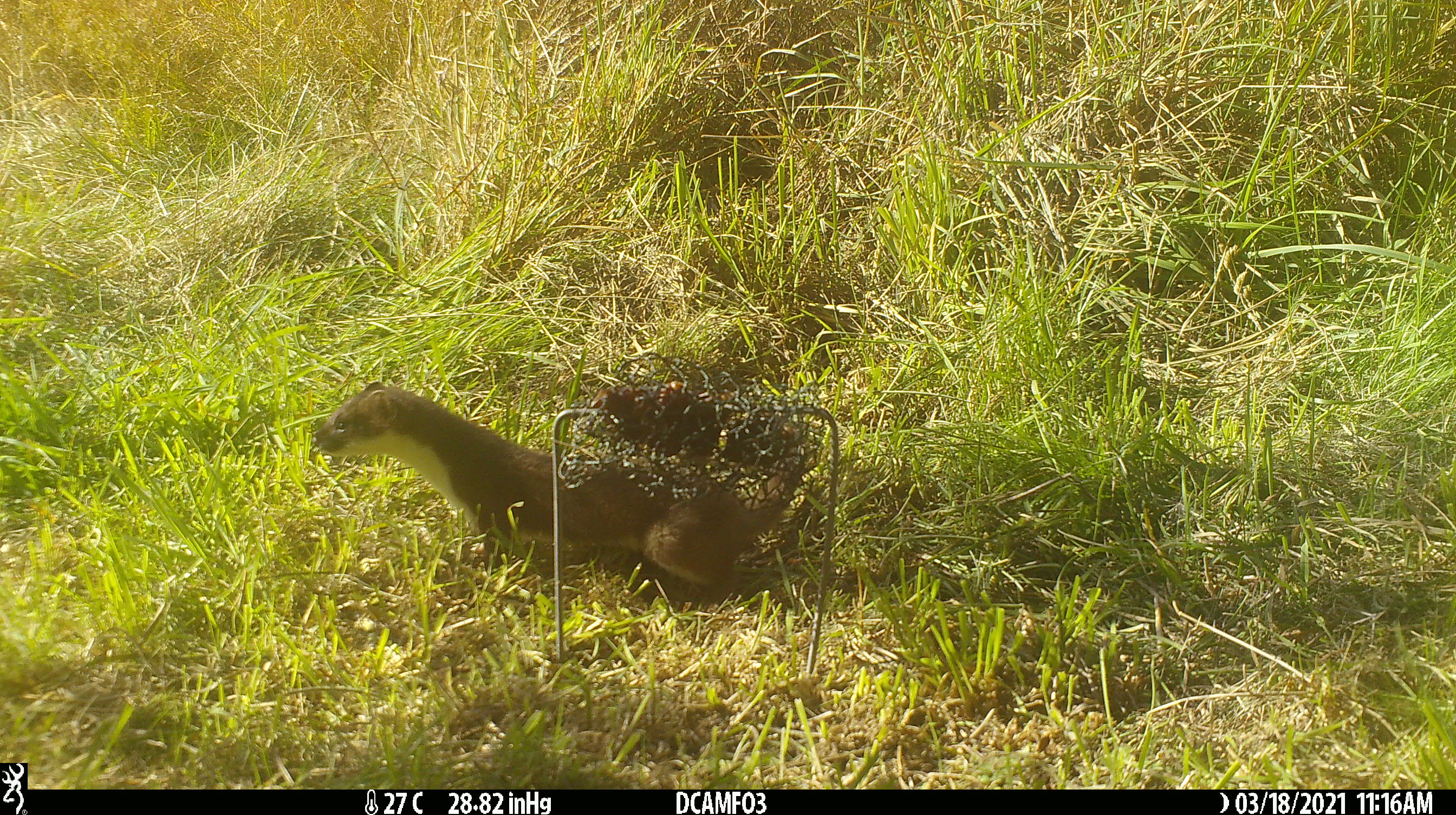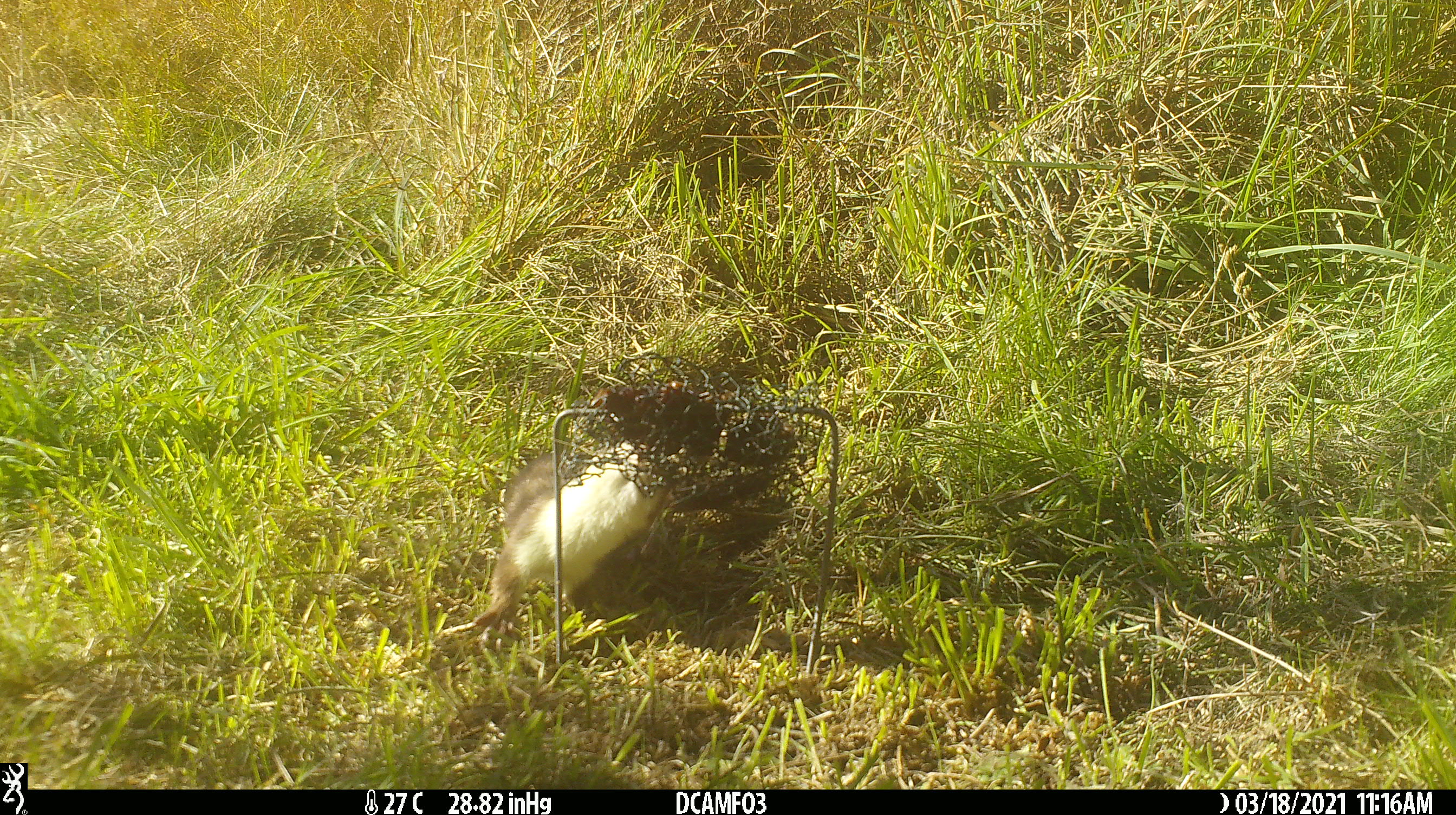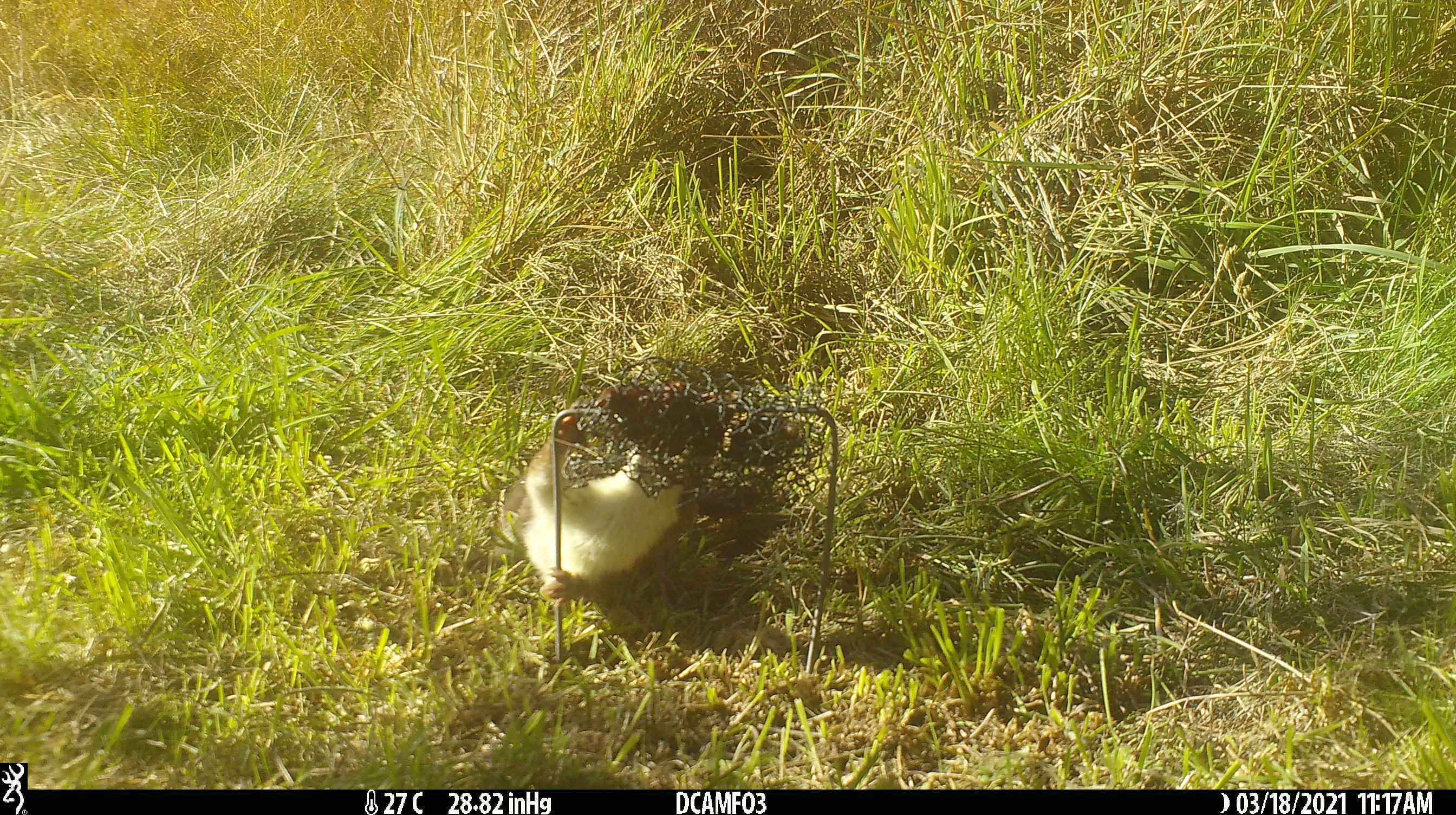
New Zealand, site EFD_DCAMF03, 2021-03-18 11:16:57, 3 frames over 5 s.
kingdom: Animalia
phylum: Chordata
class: Mammalia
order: Carnivora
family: Mustelidae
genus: Mustela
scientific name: Mustela erminea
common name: stoat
Stoat (Mustela erminea).